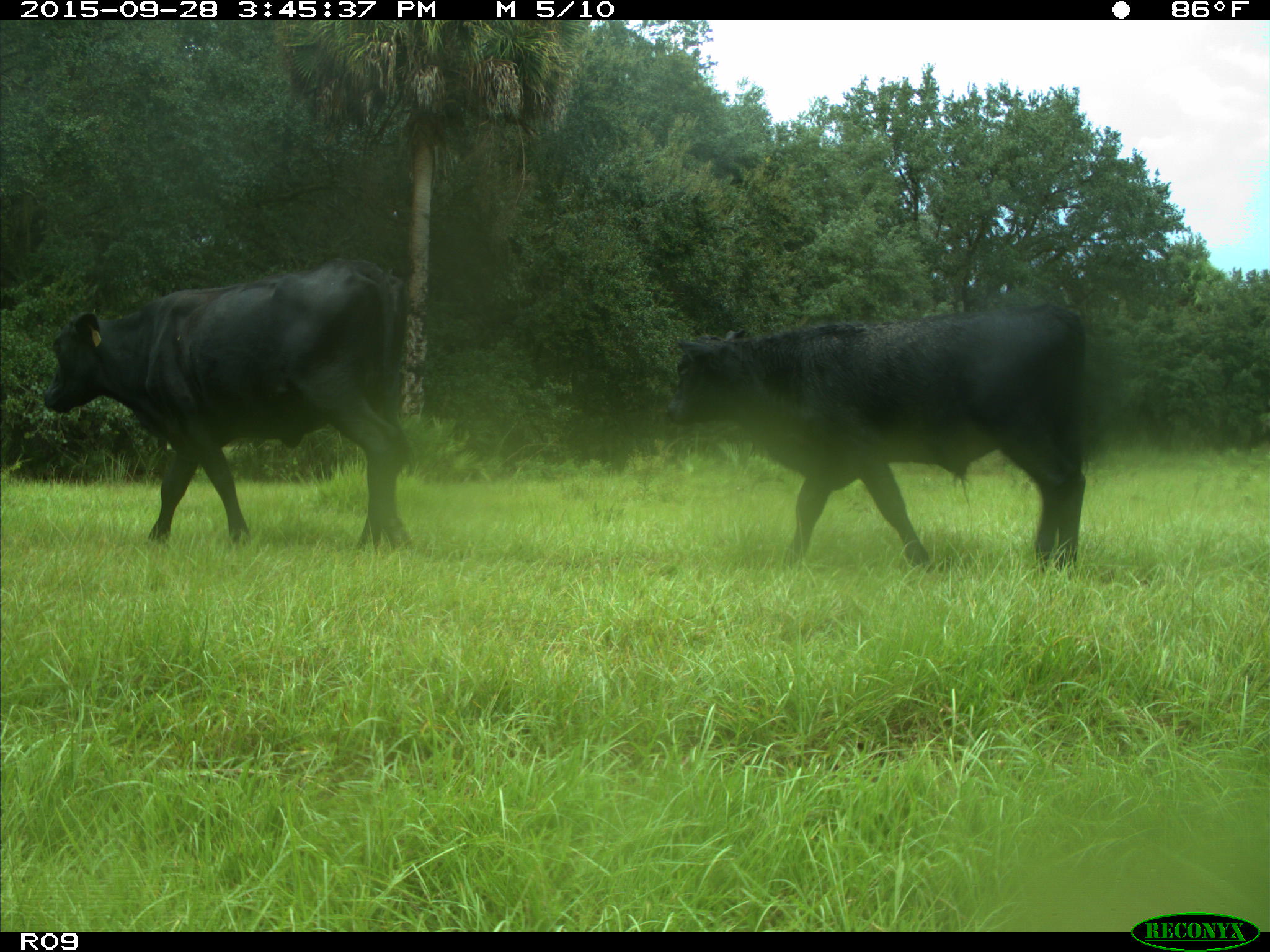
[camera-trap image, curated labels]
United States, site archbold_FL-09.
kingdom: Animalia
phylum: Chordata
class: Mammalia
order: Artiodactyla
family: Bovidae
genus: Bos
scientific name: Bos taurus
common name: domestic cow